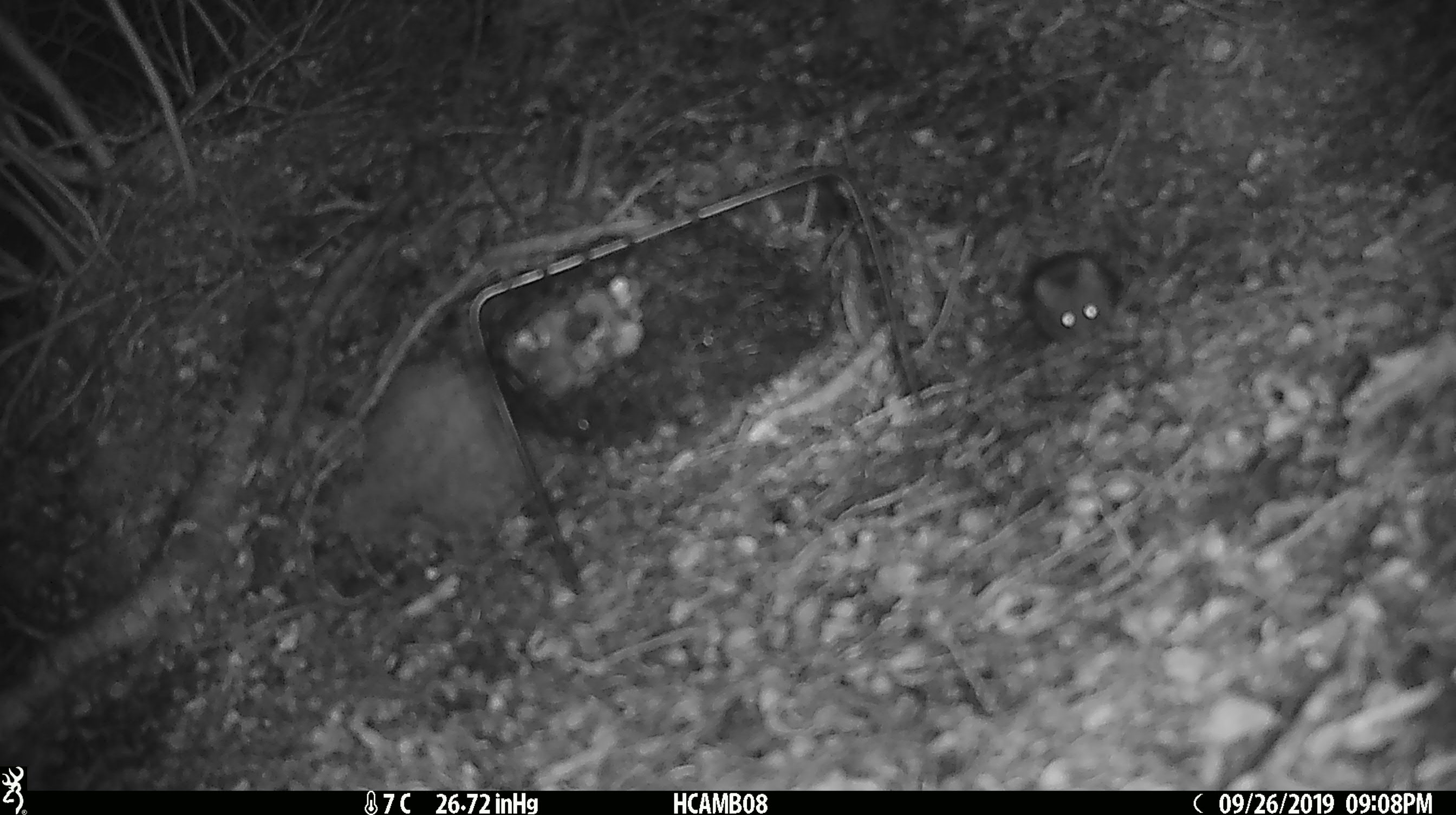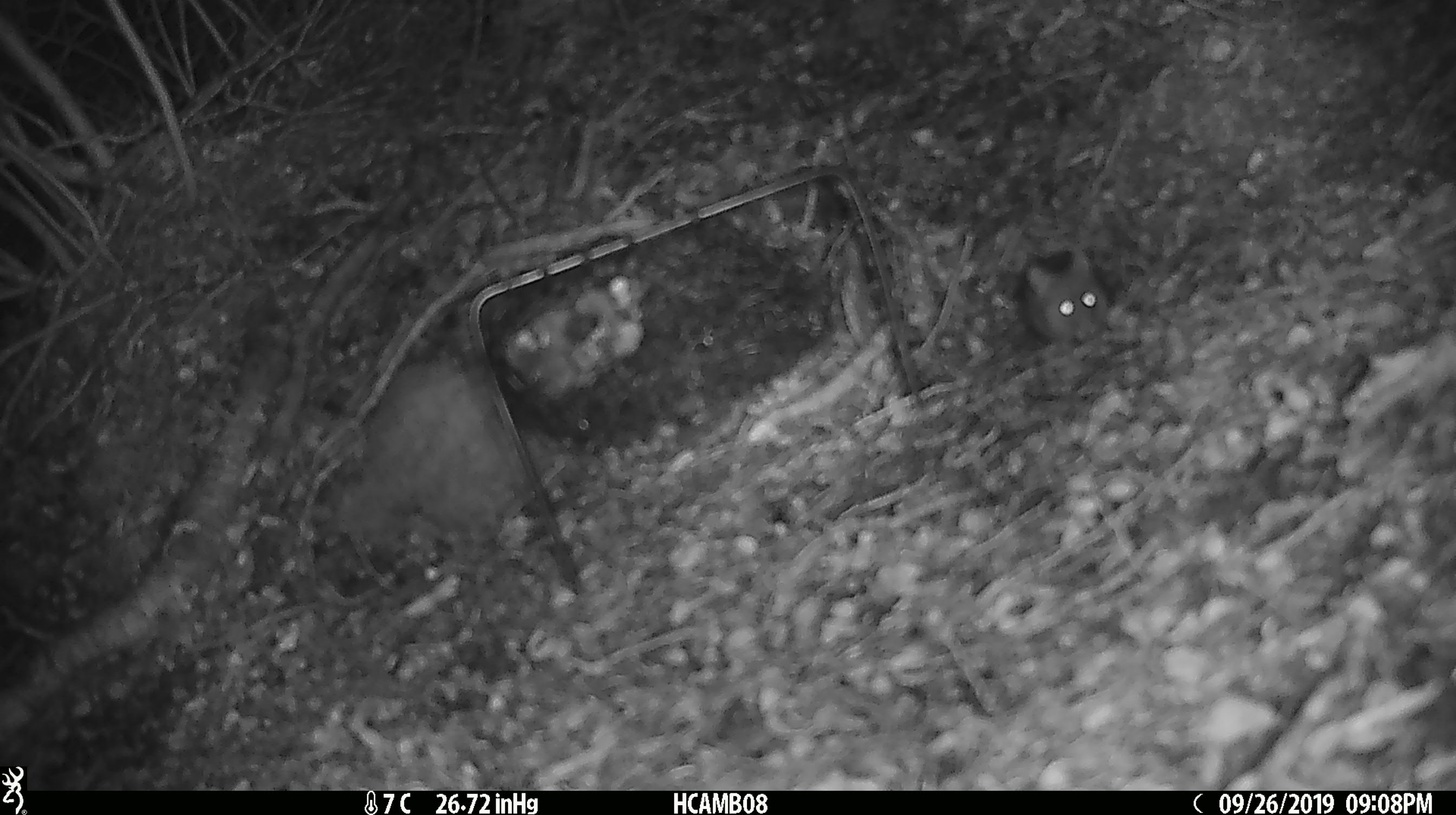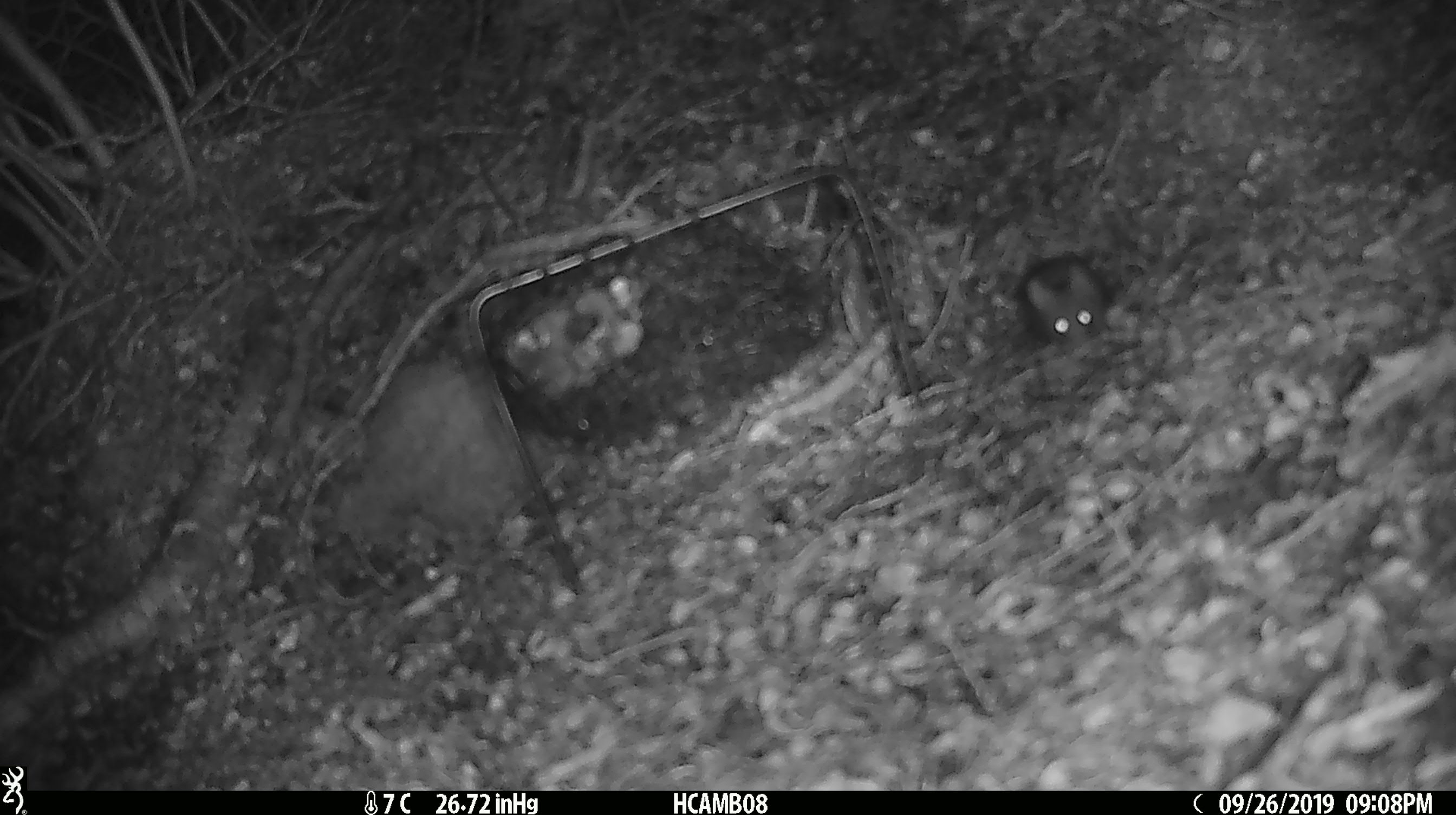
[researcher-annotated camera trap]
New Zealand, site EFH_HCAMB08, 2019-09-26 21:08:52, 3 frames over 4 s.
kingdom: Animalia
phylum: Chordata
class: Mammalia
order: Rodentia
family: Muridae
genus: Mus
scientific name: Mus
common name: mouse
Mouse (Mus).